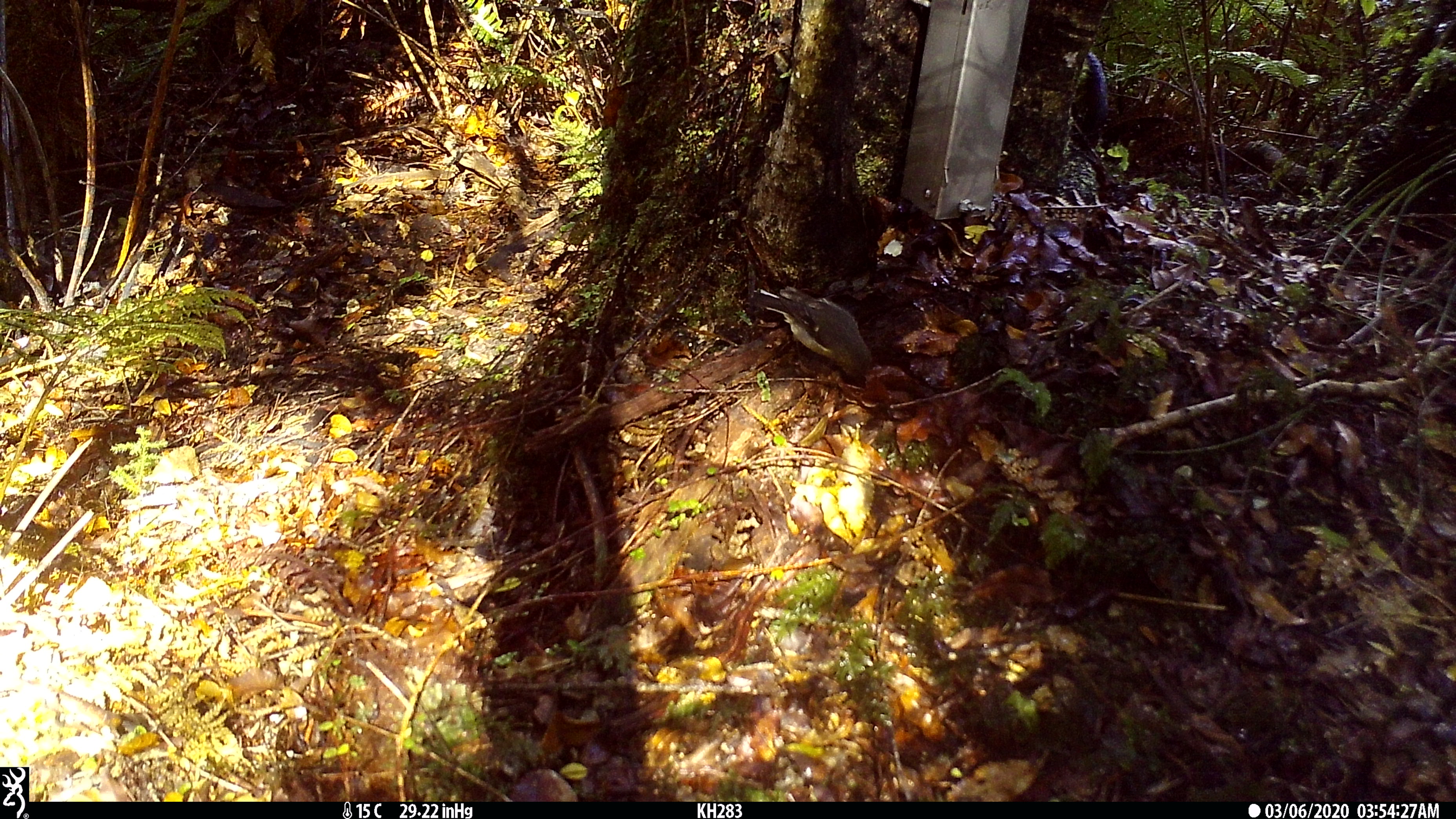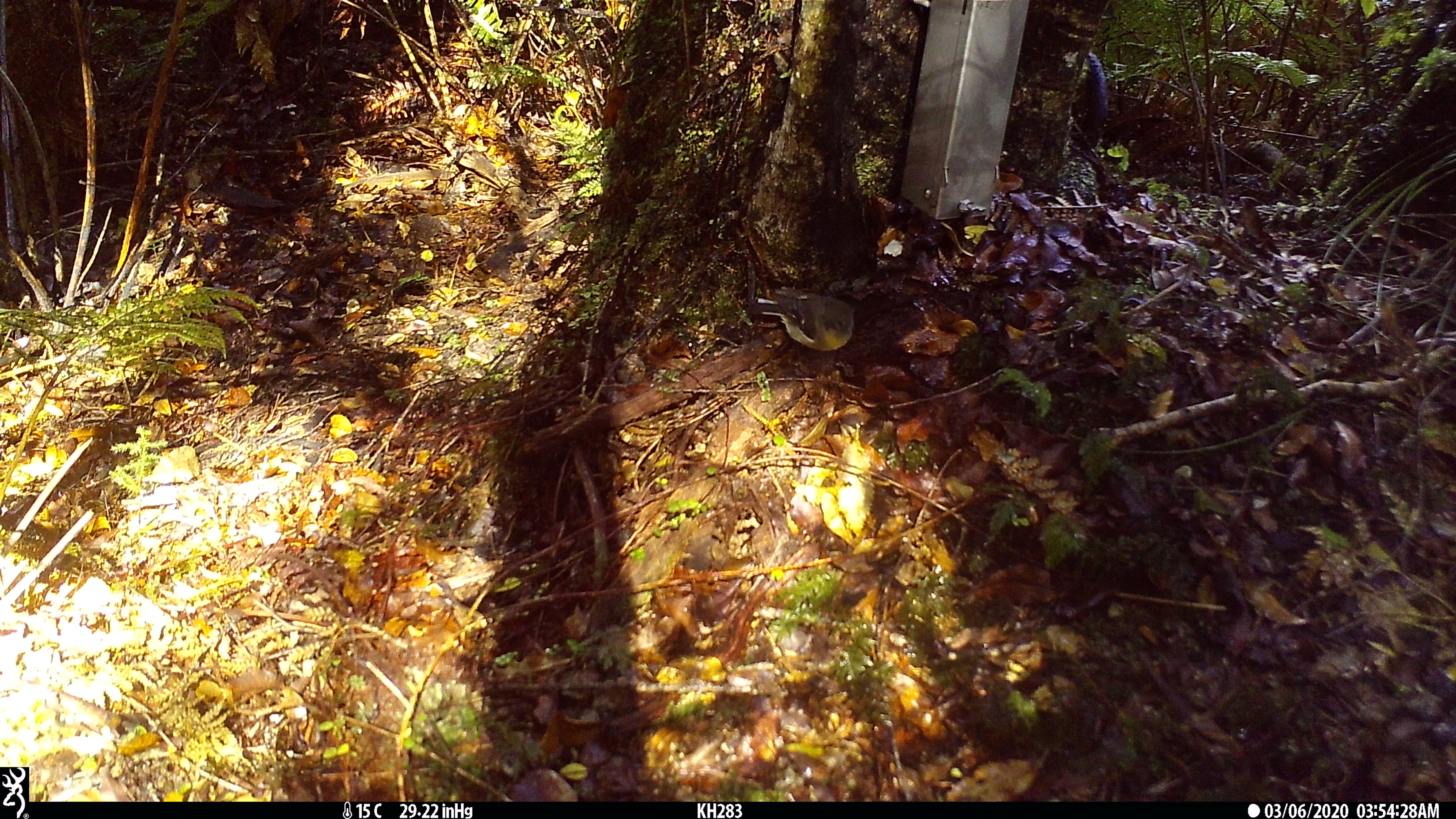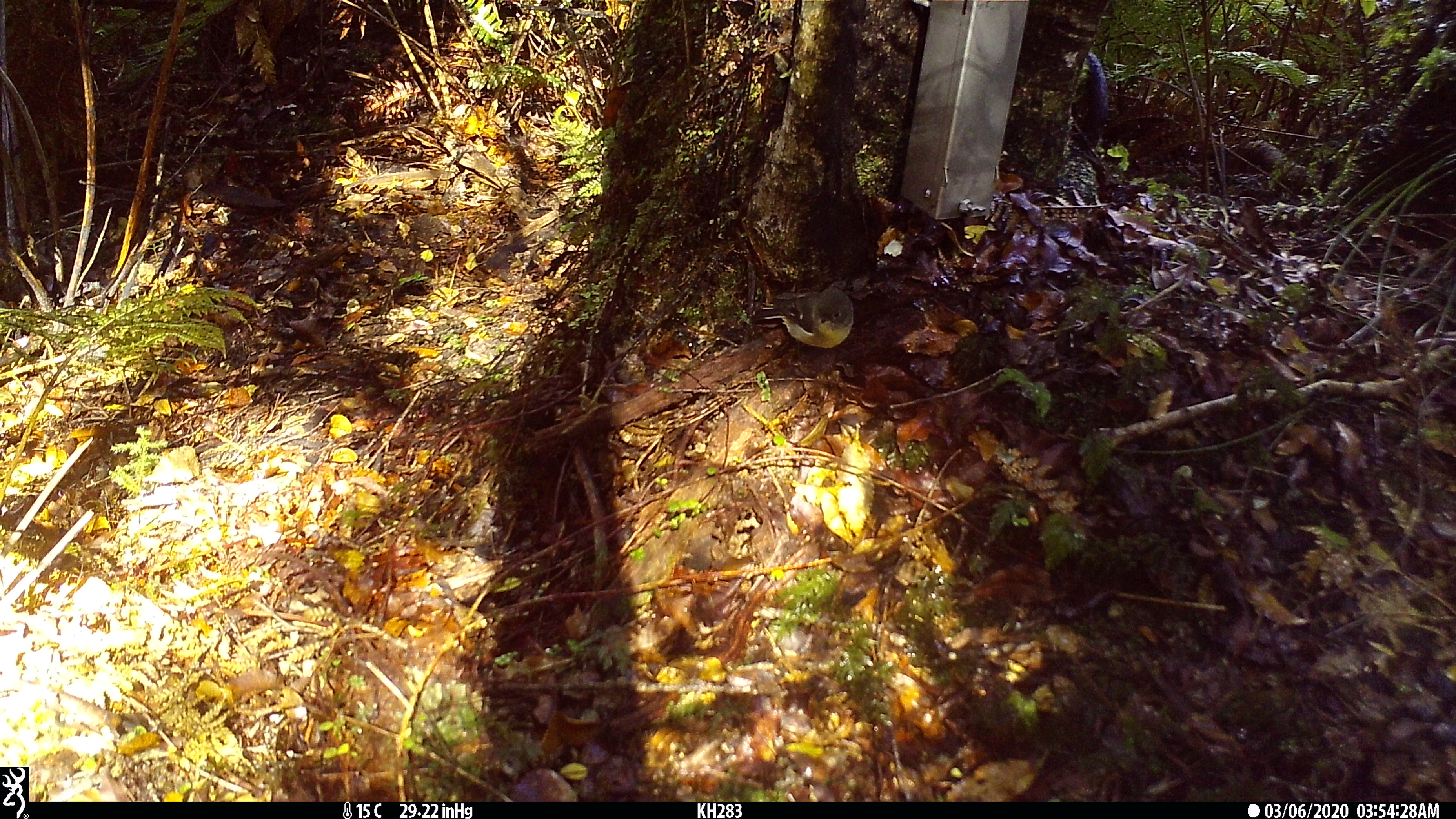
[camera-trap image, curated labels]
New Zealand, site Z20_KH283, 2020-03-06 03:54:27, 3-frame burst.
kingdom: Animalia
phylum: Chordata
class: Aves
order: Passeriformes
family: Zosteropidae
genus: Zosterops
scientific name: Zosterops lateralis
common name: silvereye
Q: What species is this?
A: Silvereye (Zosterops lateralis).